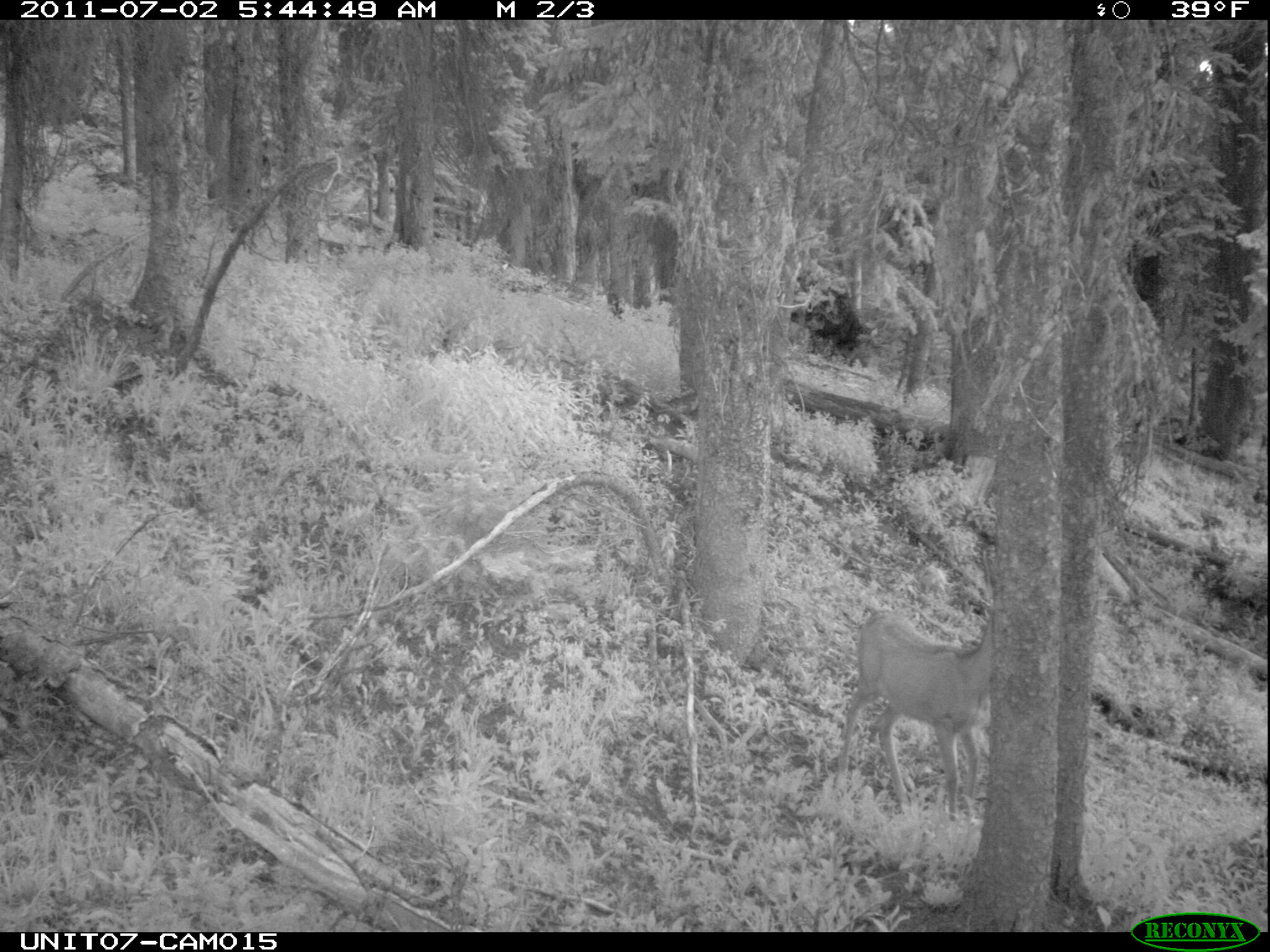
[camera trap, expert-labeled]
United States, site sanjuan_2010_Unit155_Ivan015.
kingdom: Animalia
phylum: Chordata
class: Mammalia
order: Artiodactyla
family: Cervidae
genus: Odocoileus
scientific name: Odocoileus hemionus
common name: mule deer